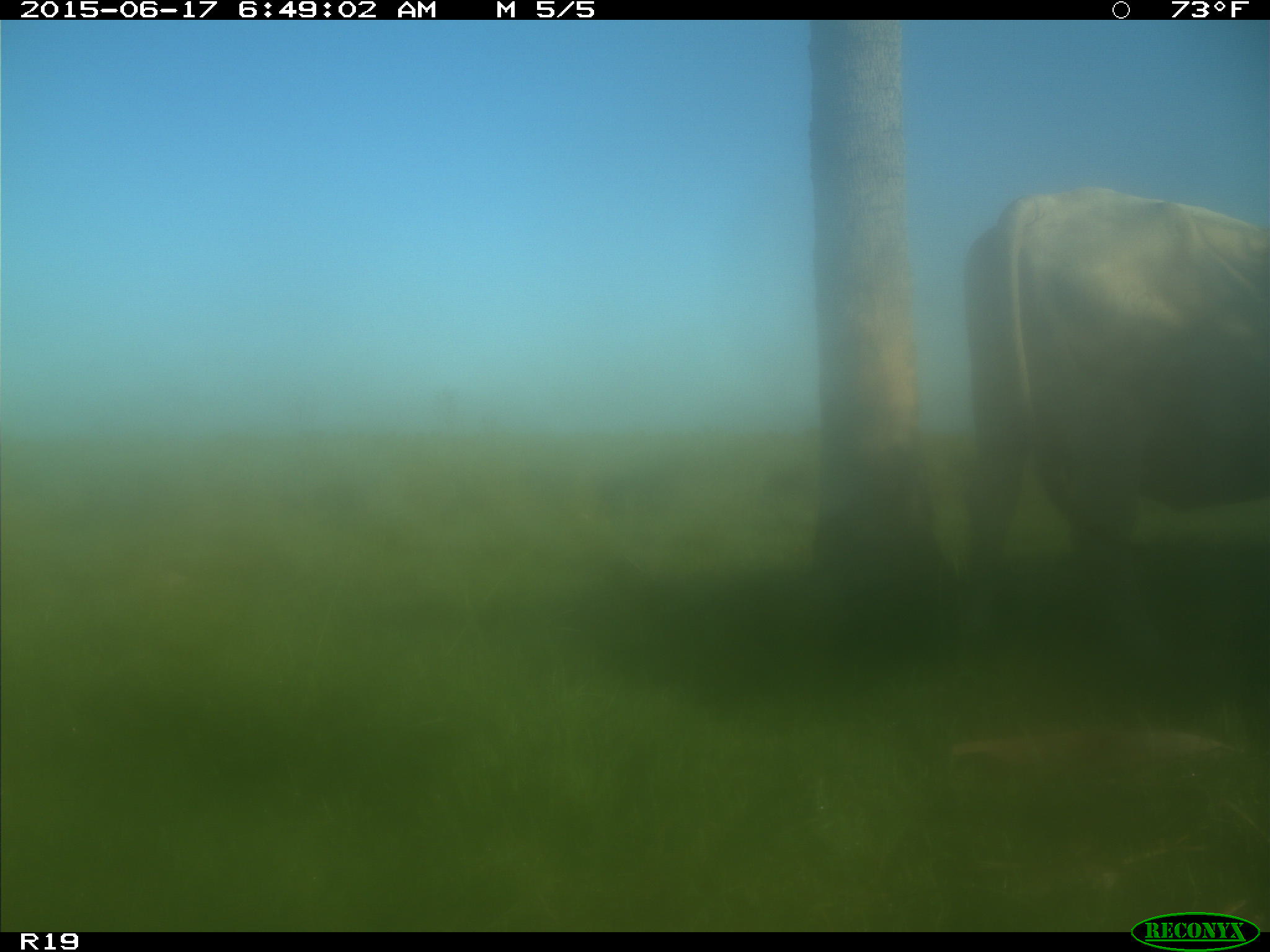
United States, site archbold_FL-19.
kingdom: Animalia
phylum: Chordata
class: Mammalia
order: Artiodactyla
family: Bovidae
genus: Bos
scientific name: Bos taurus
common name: domestic cow